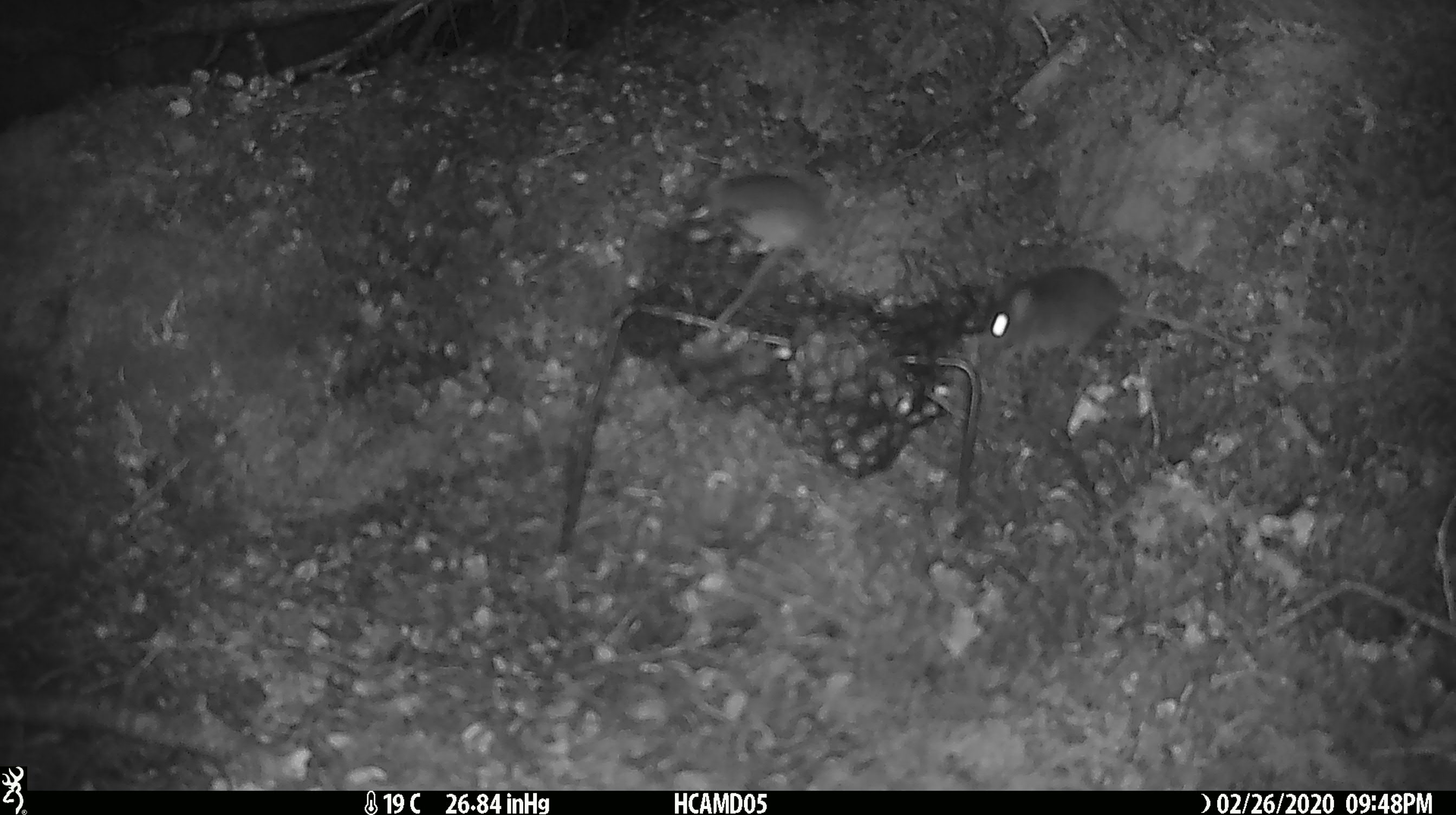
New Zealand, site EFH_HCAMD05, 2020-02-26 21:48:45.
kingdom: Animalia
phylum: Chordata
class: Mammalia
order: Rodentia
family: Muridae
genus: Mus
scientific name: Mus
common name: mouse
Mouse (Mus).